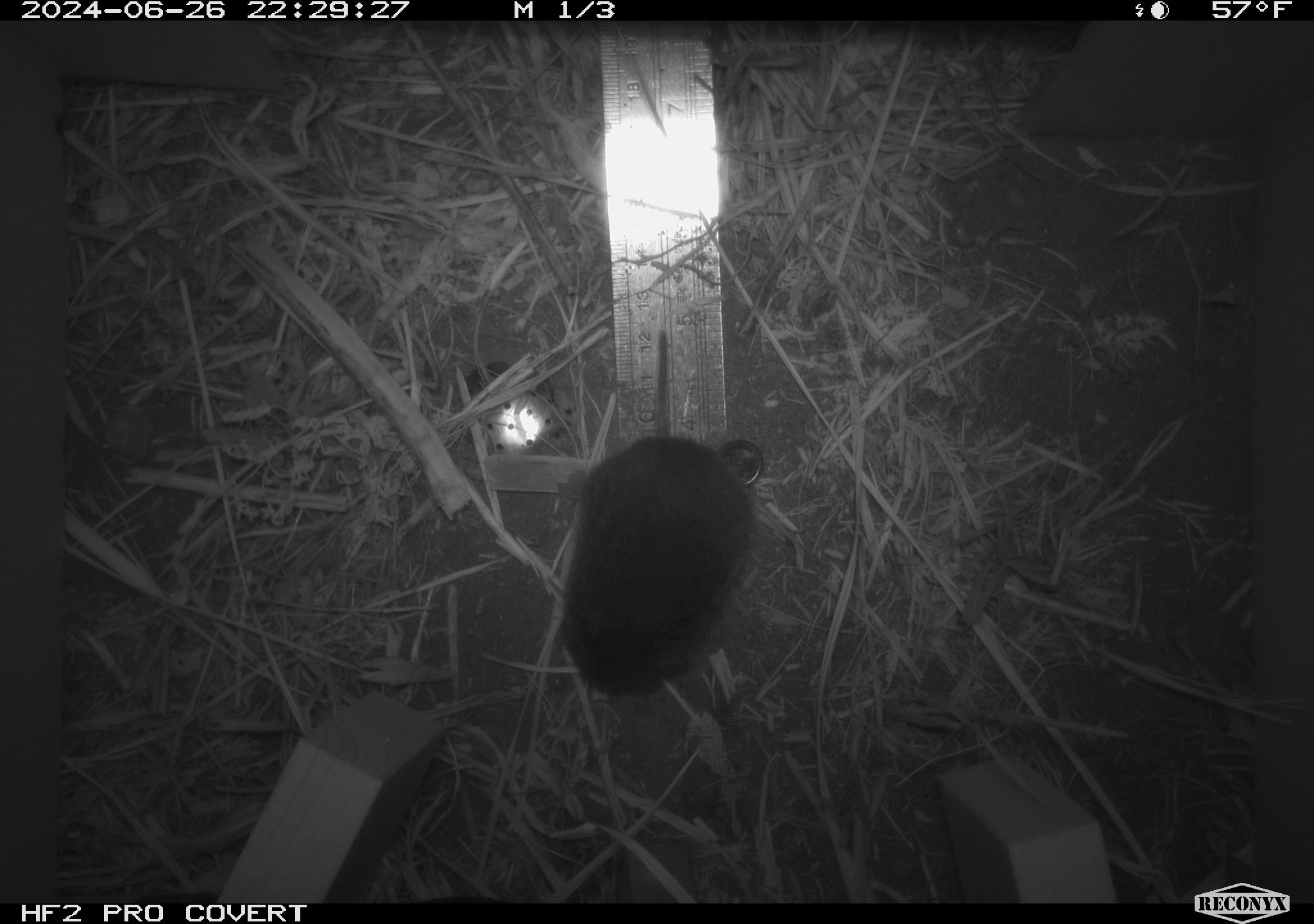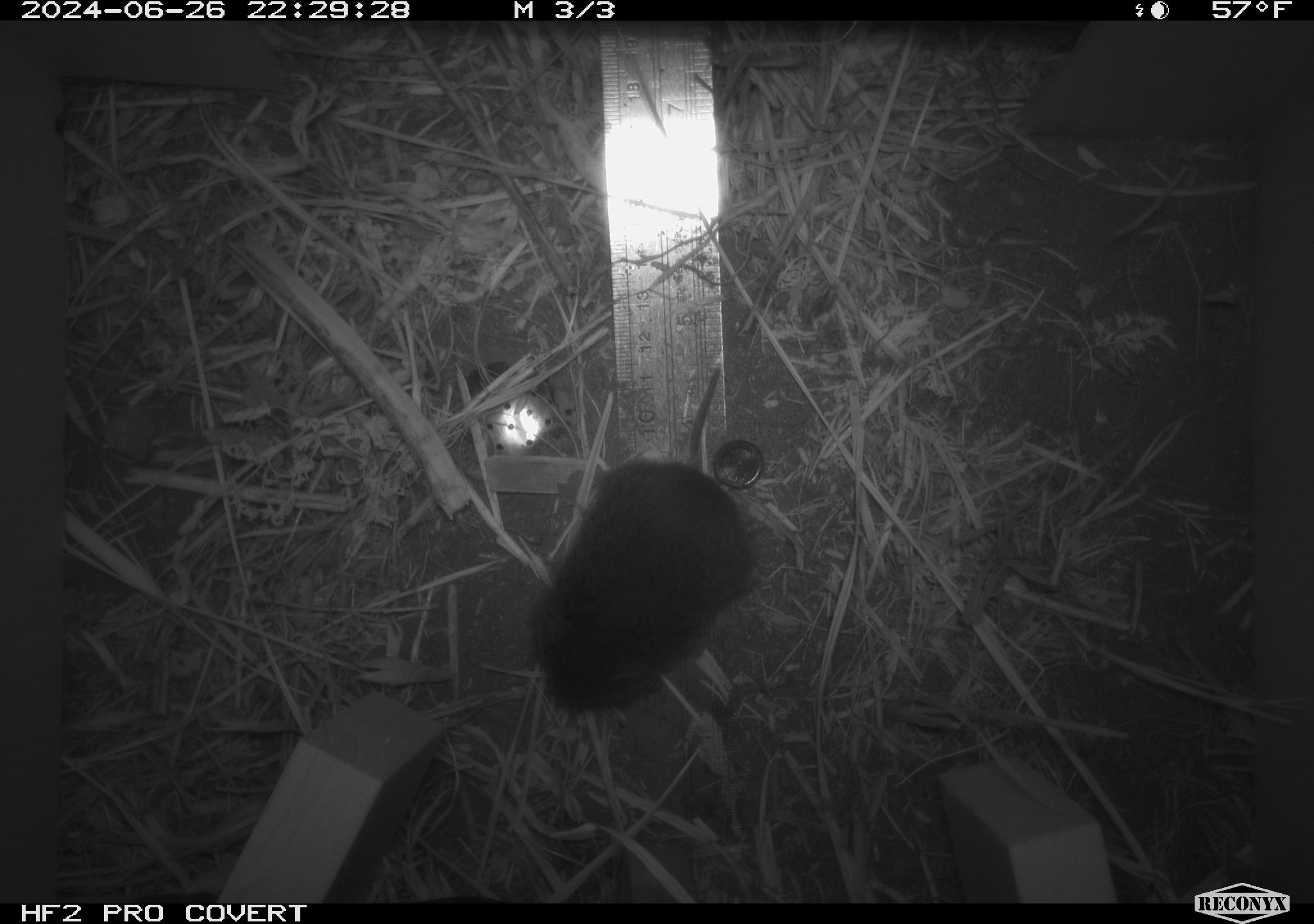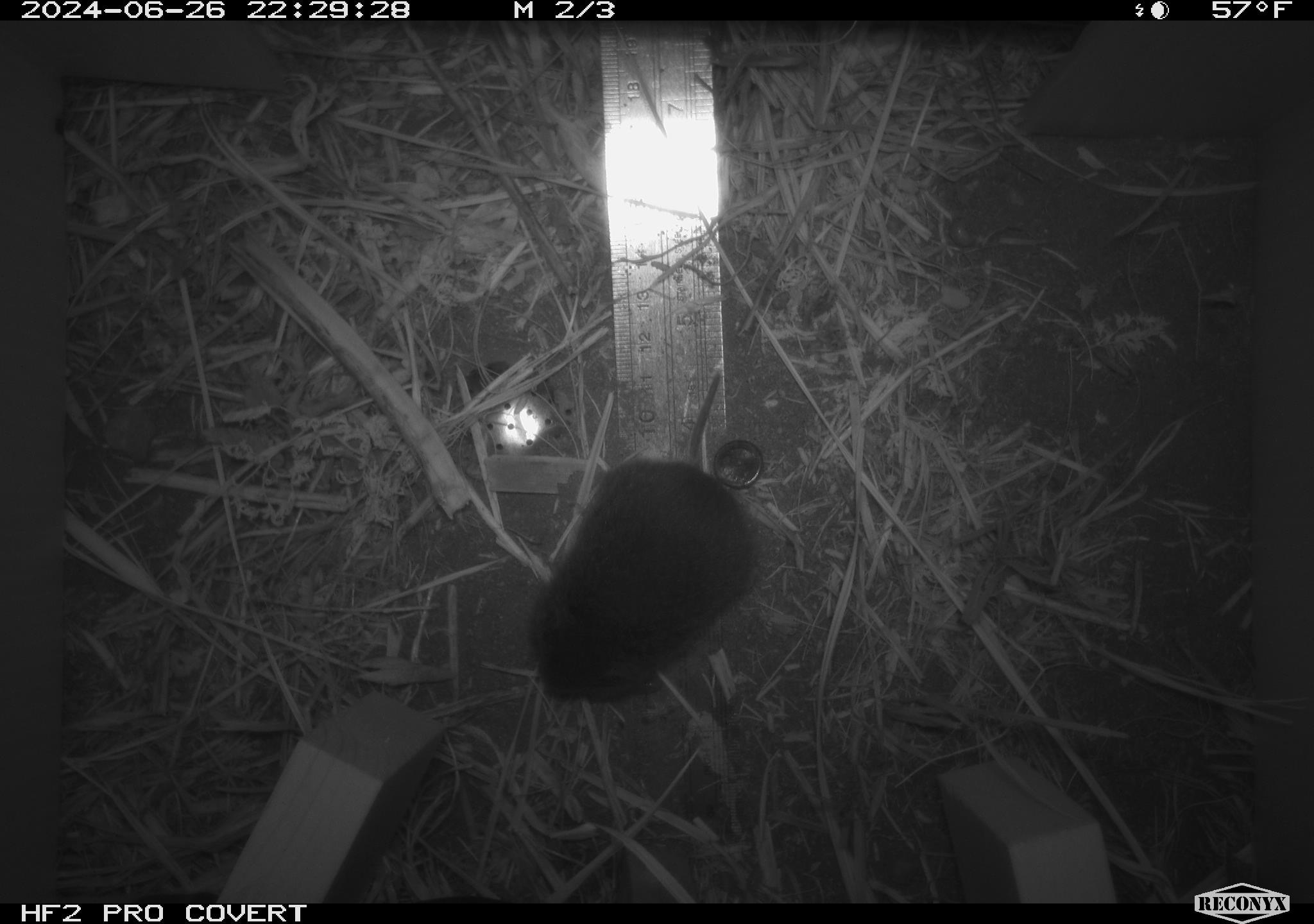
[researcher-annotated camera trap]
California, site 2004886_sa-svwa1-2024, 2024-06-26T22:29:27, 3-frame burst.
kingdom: Animalia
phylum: Chordata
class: Mammalia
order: Rodentia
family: Cricetidae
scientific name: Arvicolinae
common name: voles, lemmings, and muskrats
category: arvicolinae subfamily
Arvicolinae subfamily (voles, lemmings, and muskrats) (Arvicolinae).